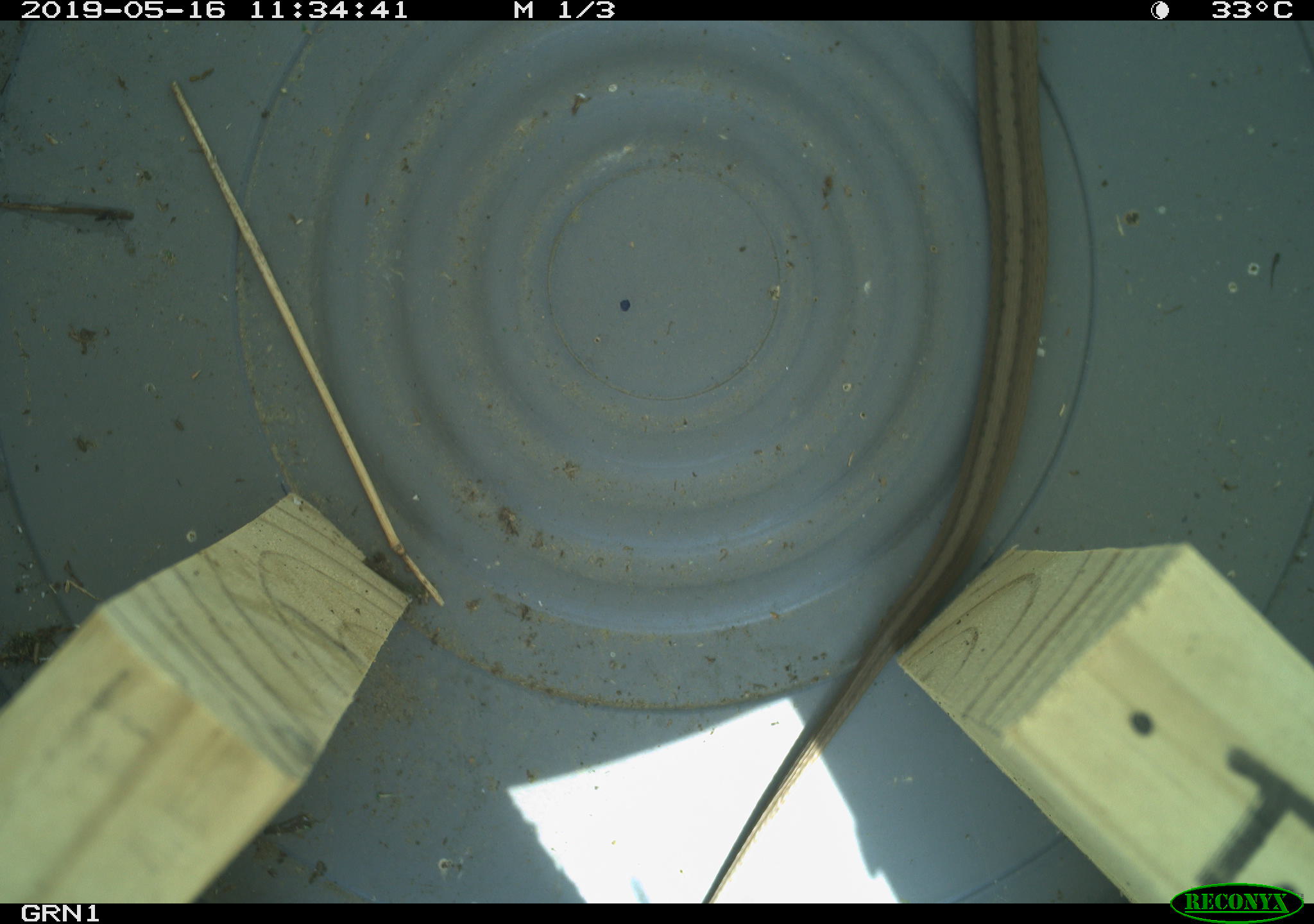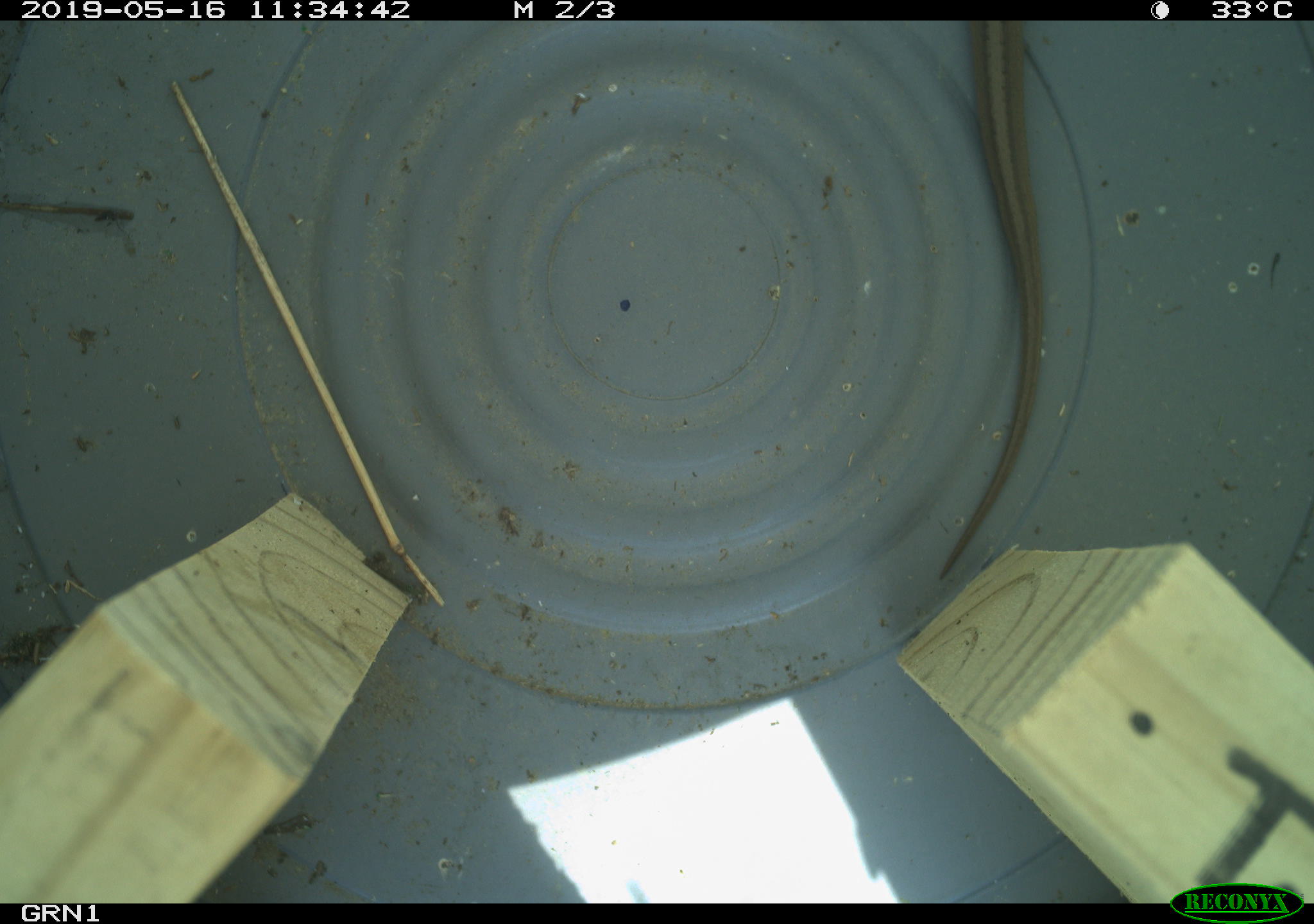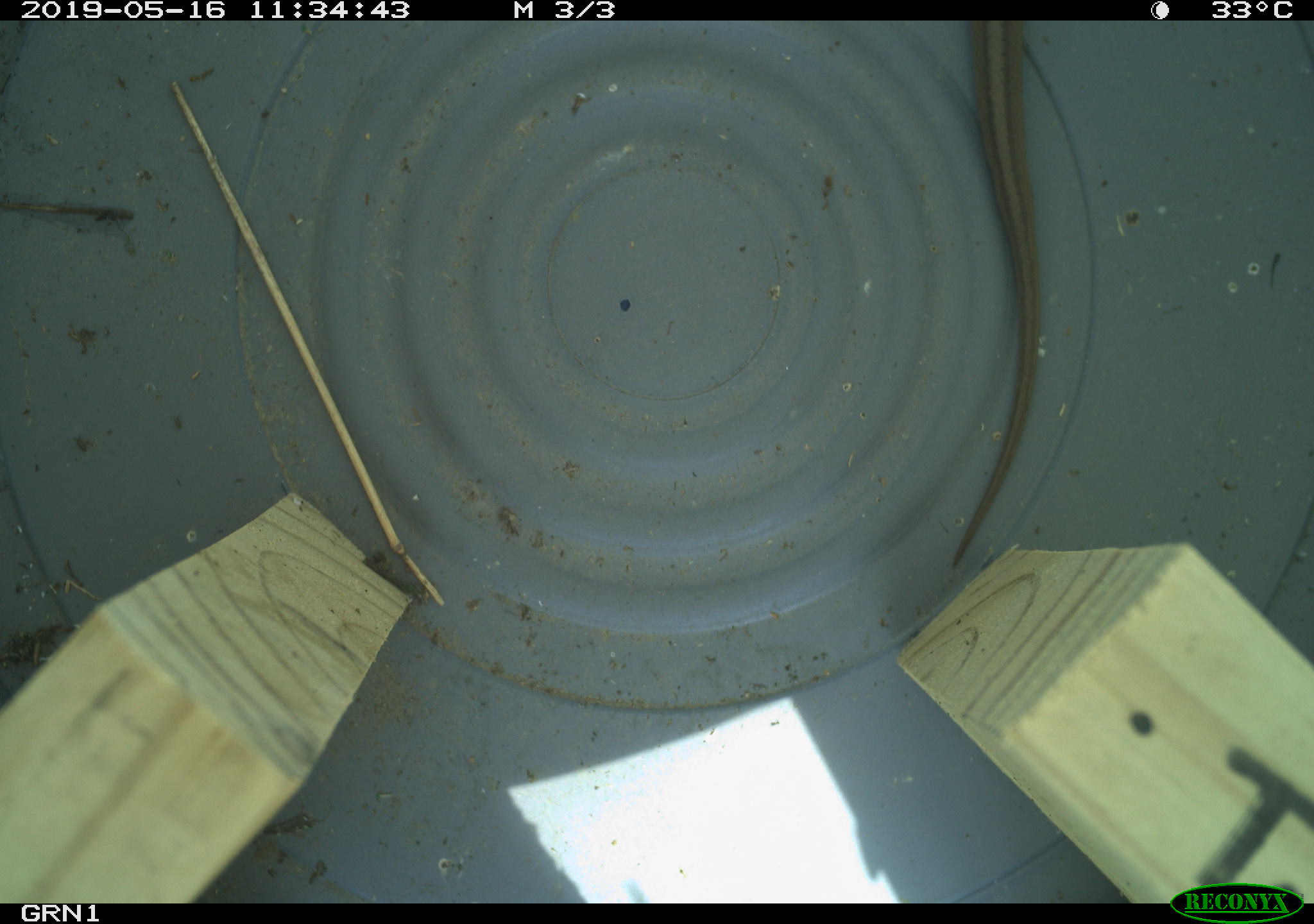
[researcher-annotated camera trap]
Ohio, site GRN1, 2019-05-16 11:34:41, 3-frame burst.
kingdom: Animalia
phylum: Chordata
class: Reptilia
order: Squamata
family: Colubridae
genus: Storeria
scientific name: Storeria dekayi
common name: dekay's brownsnake